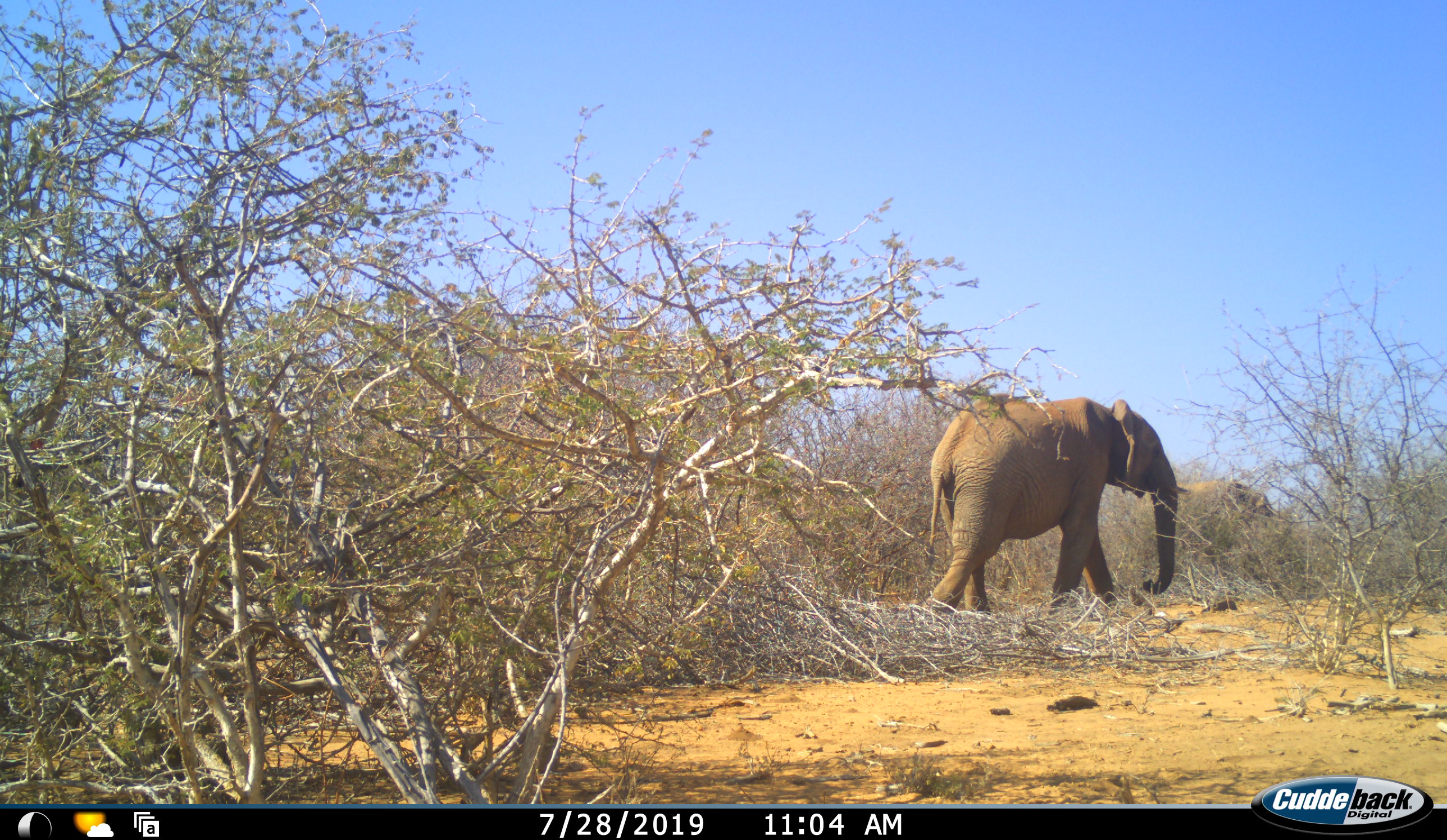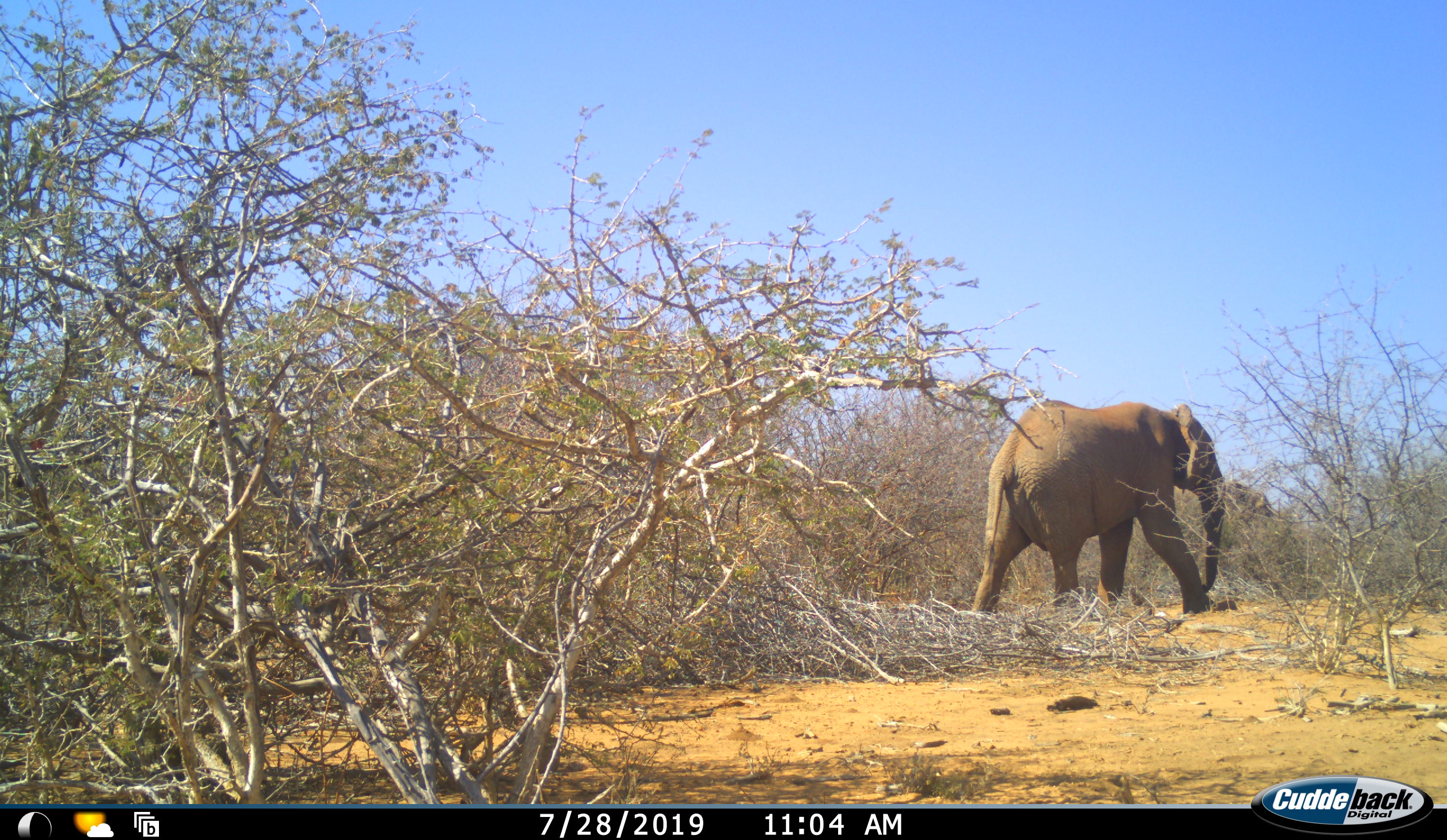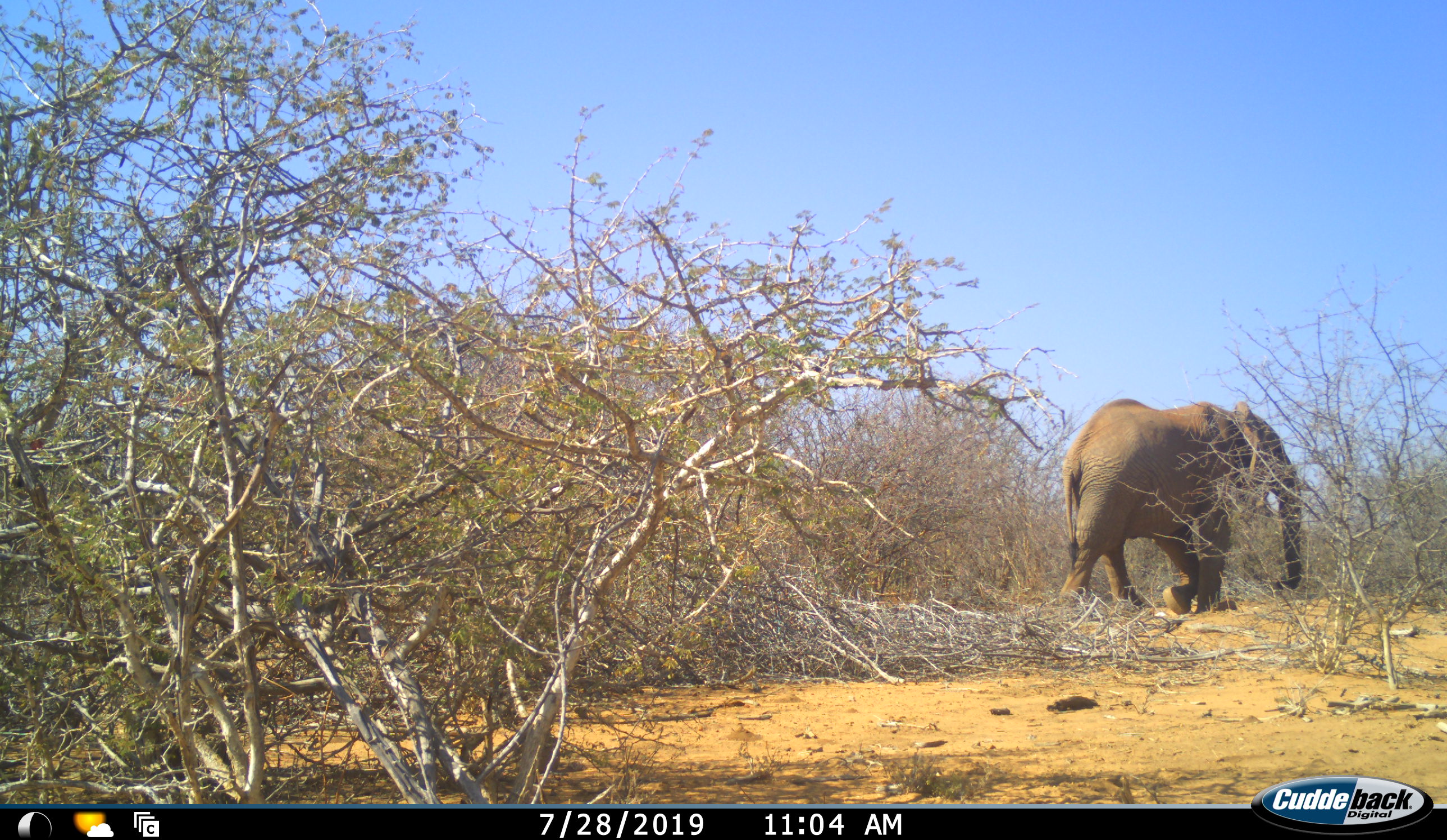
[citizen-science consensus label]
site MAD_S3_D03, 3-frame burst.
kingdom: Animalia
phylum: Chordata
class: Mammalia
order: Proboscidea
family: Elephantidae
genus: Loxodonta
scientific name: Loxodonta africana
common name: african bush elephant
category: elephant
Elephant (african bush elephant) (Loxodonta africana), count 1. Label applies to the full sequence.